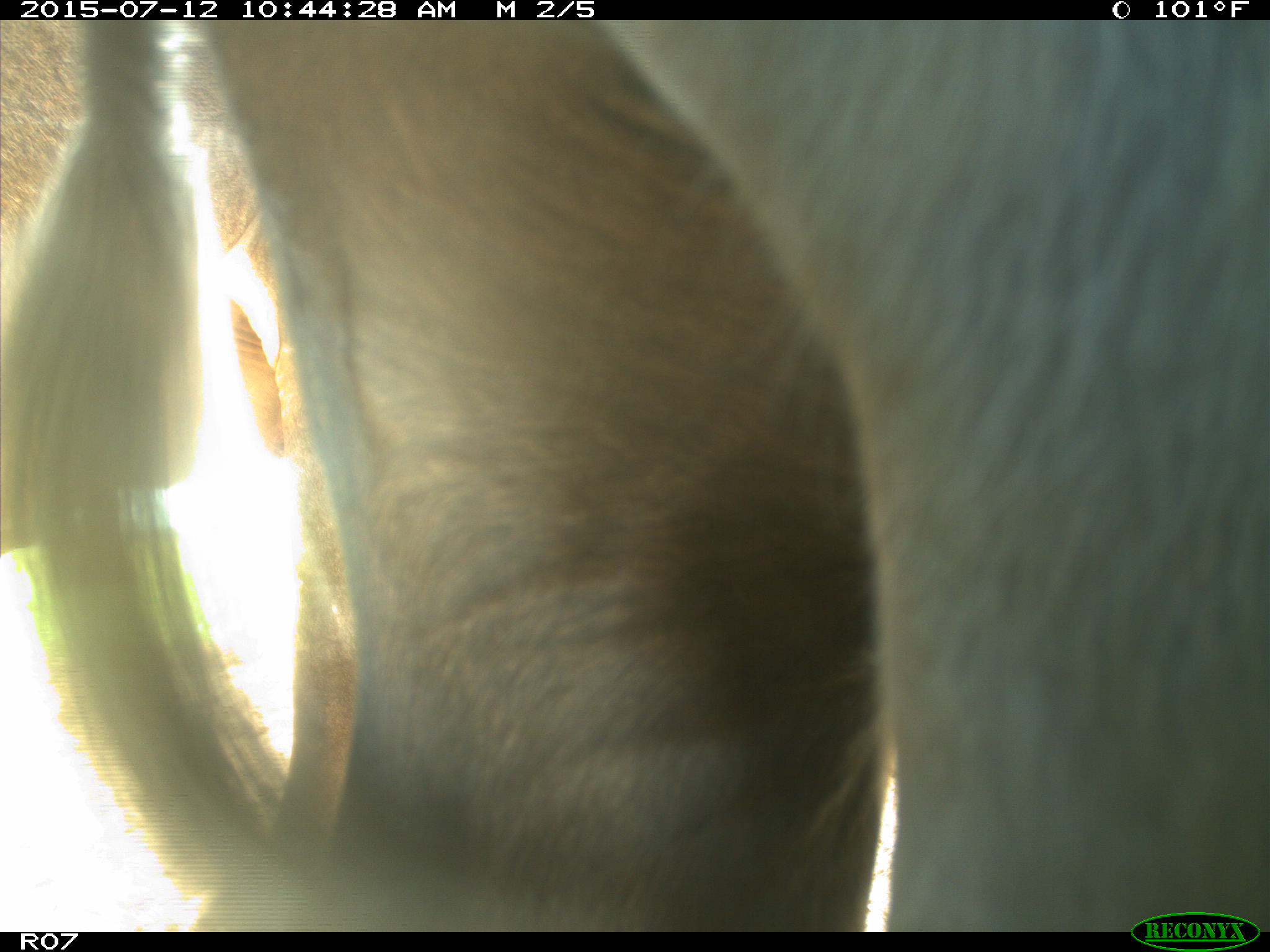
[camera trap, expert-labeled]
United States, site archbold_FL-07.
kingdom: Animalia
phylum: Chordata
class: Mammalia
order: Artiodactyla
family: Bovidae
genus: Bos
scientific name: Bos taurus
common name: domestic cow